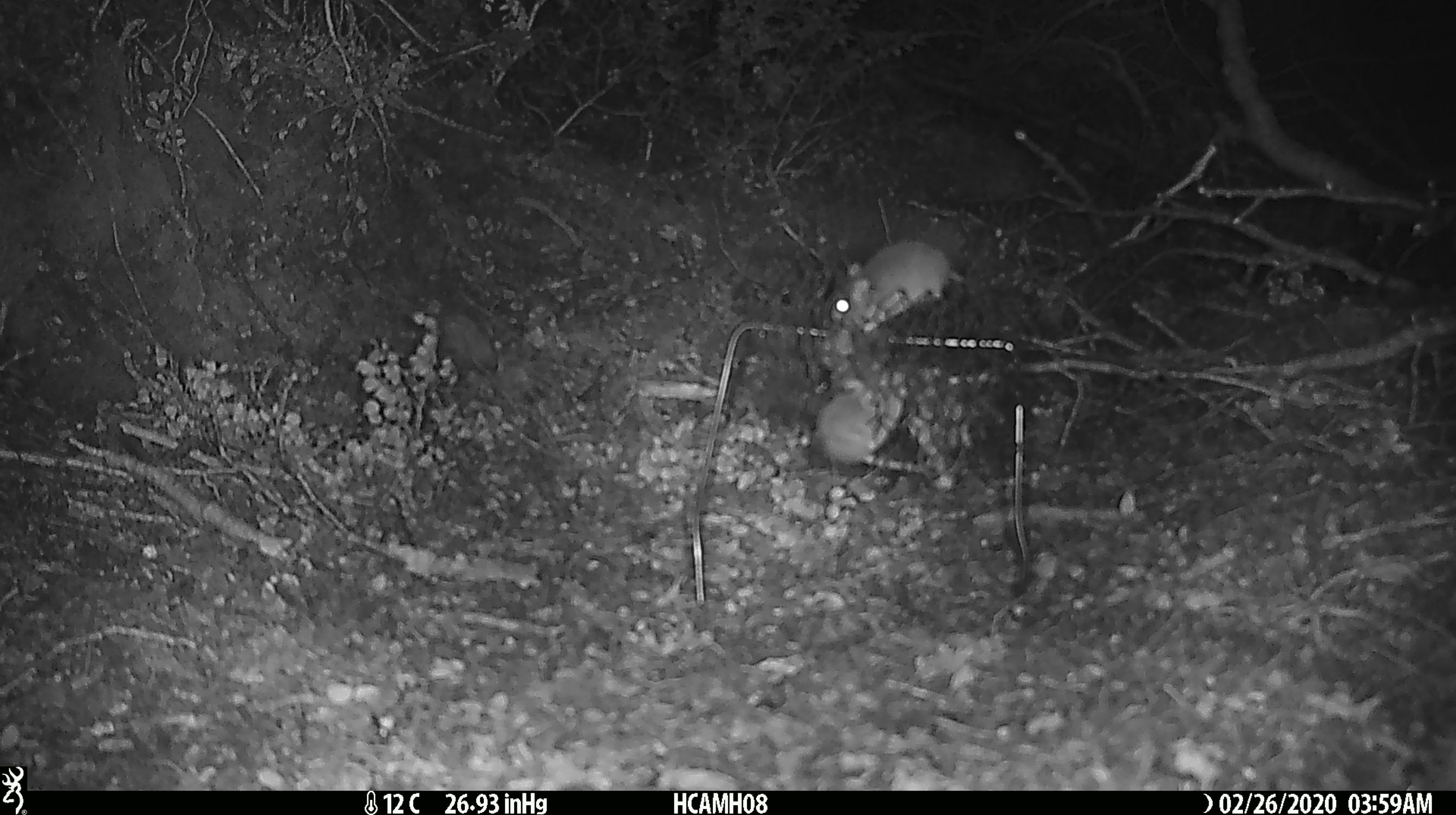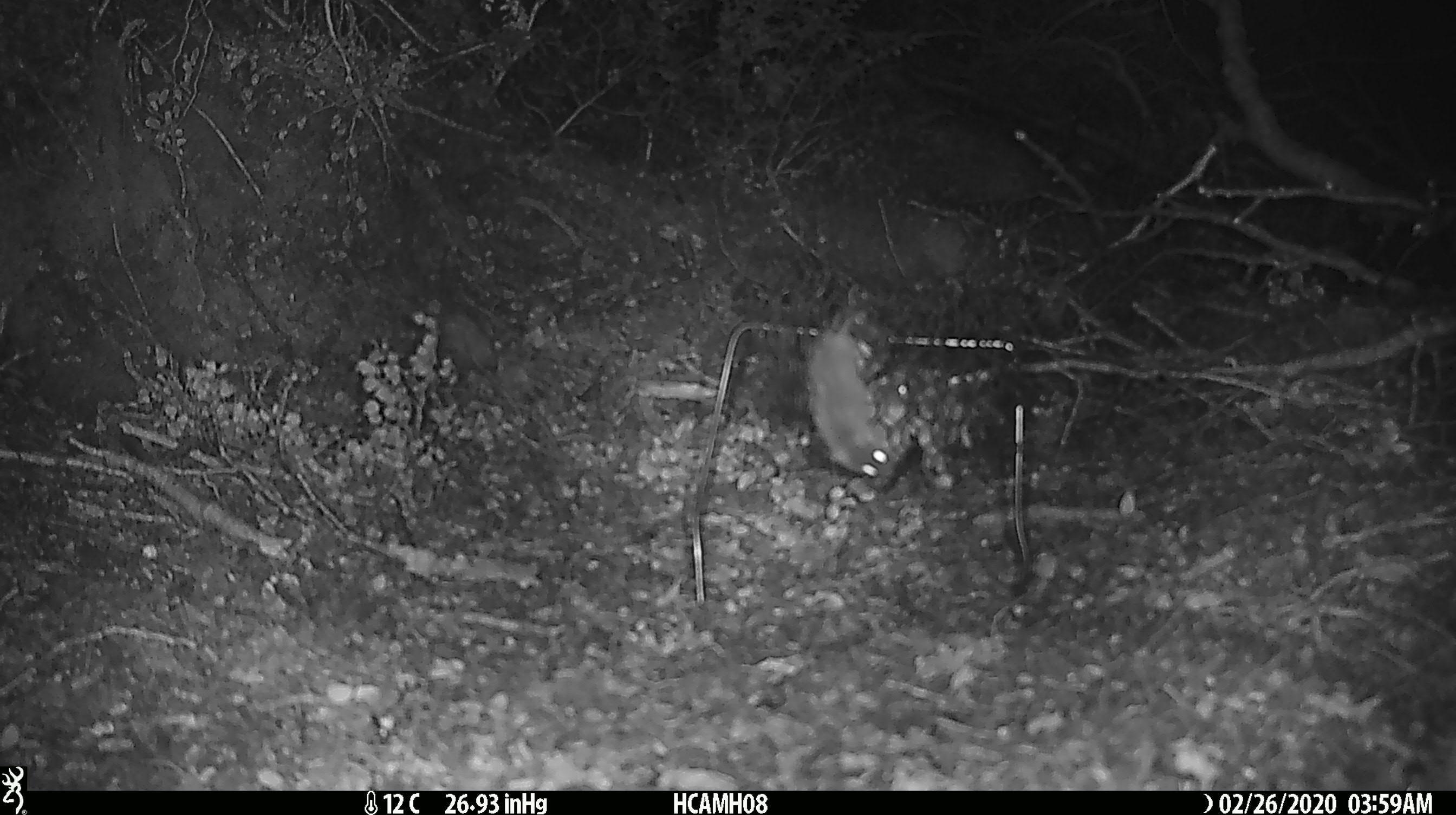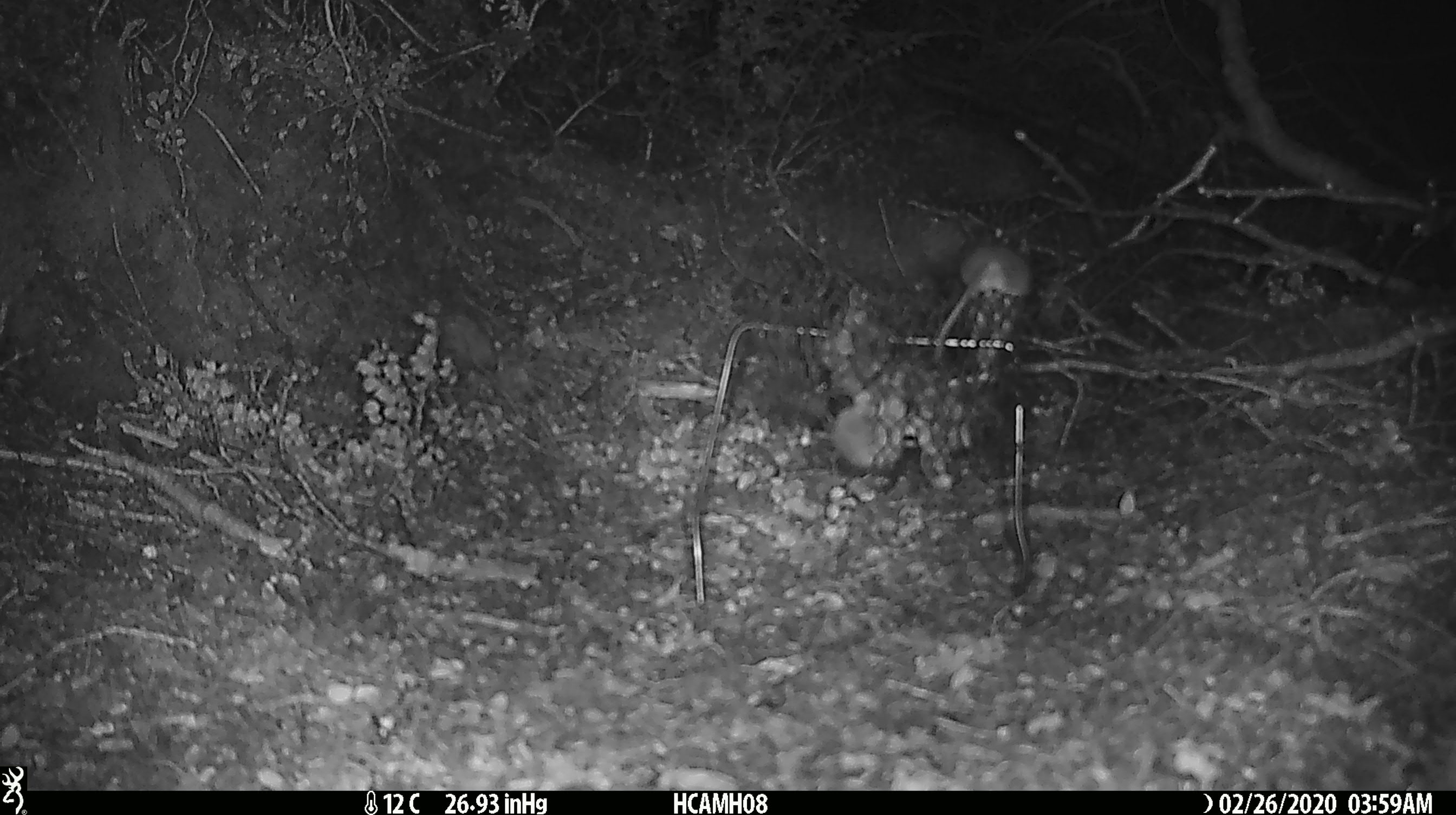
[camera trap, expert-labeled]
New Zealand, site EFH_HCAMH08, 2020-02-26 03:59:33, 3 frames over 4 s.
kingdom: Animalia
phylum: Chordata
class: Mammalia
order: Rodentia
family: Muridae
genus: Mus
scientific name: Mus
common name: mouse